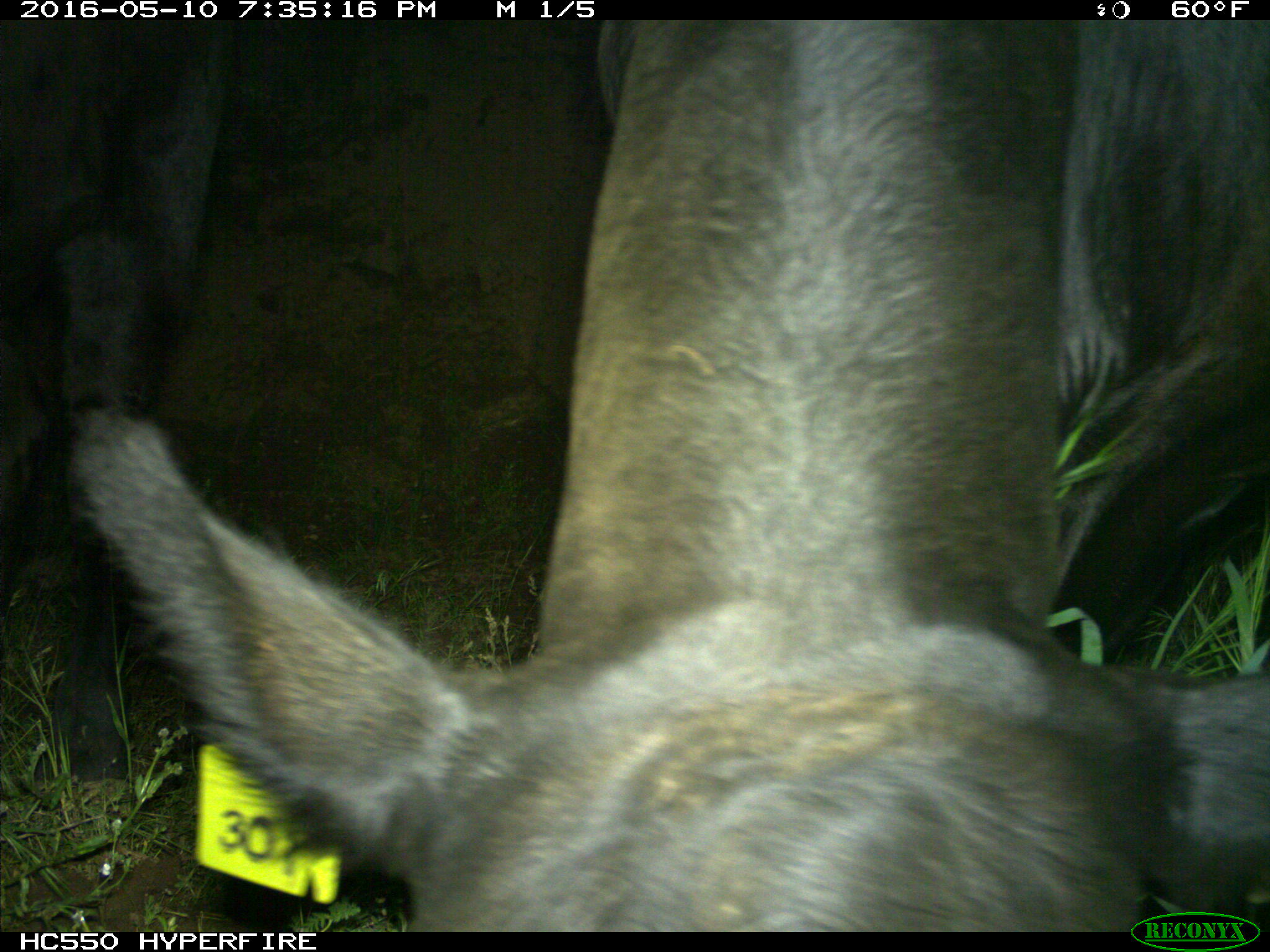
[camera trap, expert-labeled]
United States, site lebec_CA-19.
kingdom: Animalia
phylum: Chordata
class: Mammalia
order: Artiodactyla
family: Bovidae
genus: Bos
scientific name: Bos taurus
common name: domestic cow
Bos taurus (domestic cow).